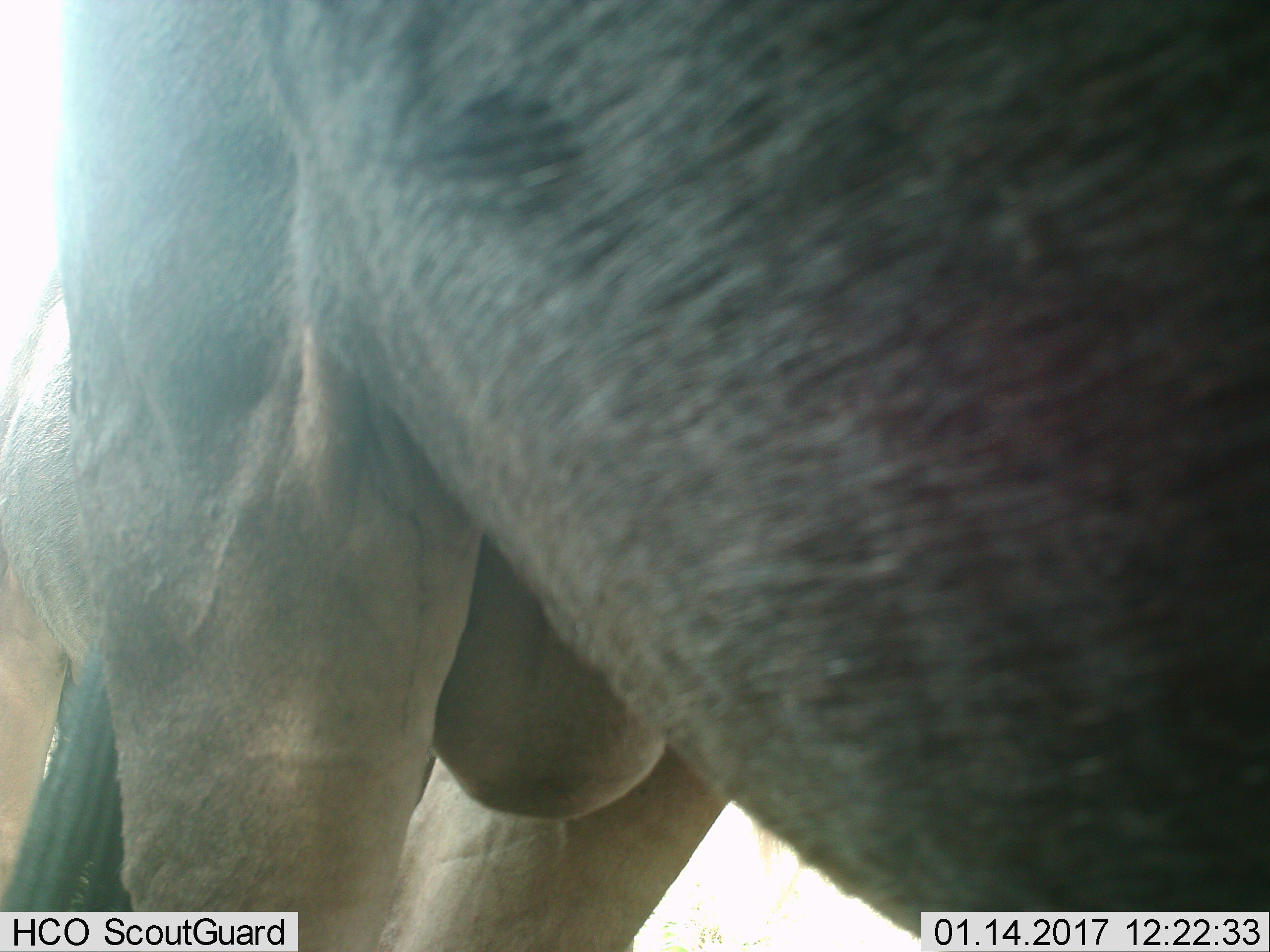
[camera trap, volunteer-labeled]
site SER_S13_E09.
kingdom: Animalia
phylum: Chordata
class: Mammalia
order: Artiodactyla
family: Bovidae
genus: Connochaetes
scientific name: Connochaetes taurinus taurinus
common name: blue wildebeest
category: wildebeestblue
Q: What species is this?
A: Wildebeestblue (blue wildebeest) (Connochaetes taurinus taurinus).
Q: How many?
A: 2.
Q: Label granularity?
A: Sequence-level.